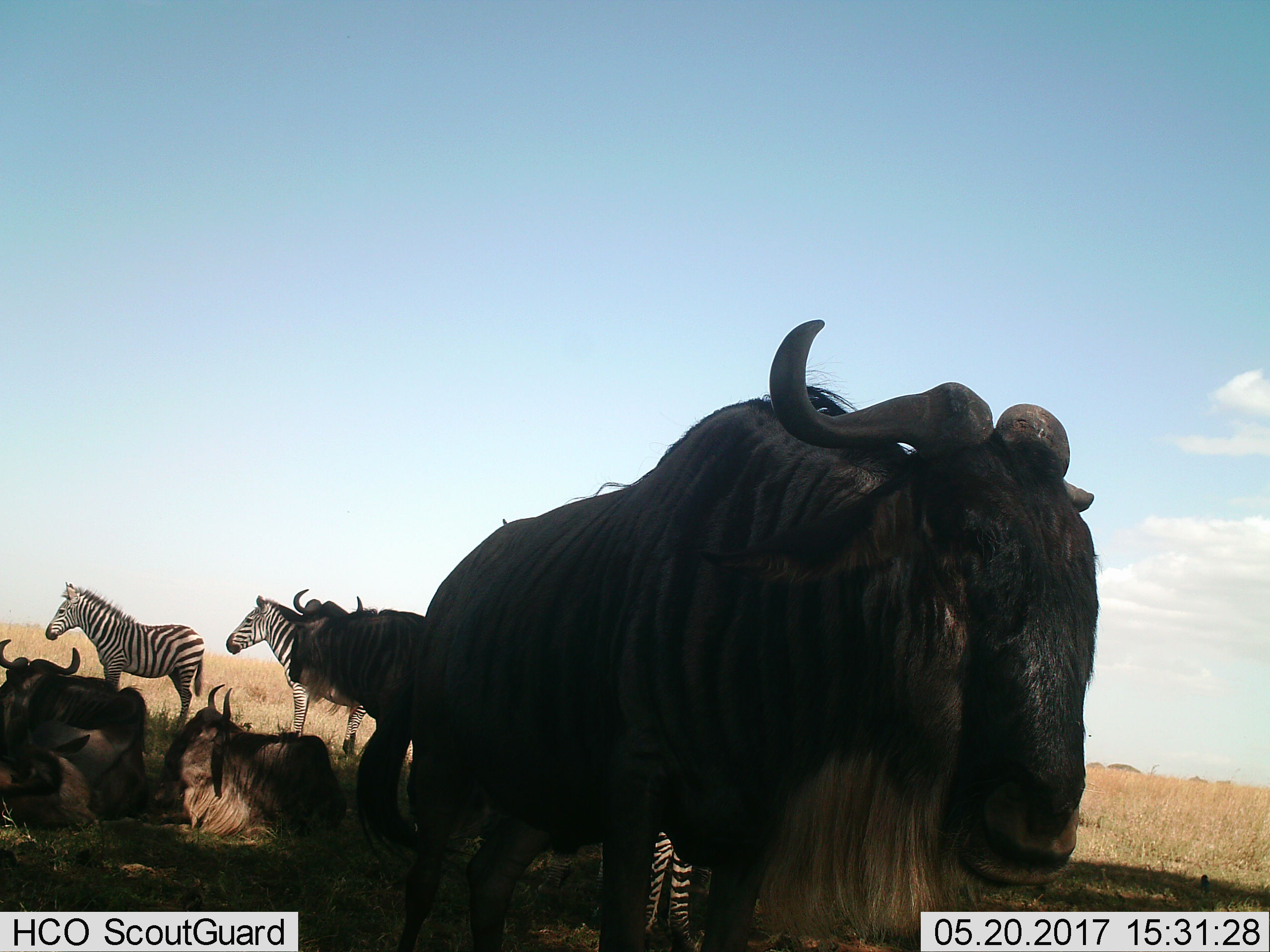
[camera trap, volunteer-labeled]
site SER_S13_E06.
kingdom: Animalia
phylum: Chordata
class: Mammalia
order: Artiodactyla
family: Bovidae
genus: Connochaetes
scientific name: Connochaetes taurinus taurinus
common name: blue wildebeest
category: wildebeestblue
Wildebeestblue (blue wildebeest) (Connochaetes taurinus taurinus), count 5. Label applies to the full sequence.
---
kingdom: Animalia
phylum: Chordata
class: Mammalia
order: Perissodactyla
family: Equidae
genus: Equus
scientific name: Equus quagga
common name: plains zebra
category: zebraplains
Zebraplains (plains zebra) (Equus quagga), count 3. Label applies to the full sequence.